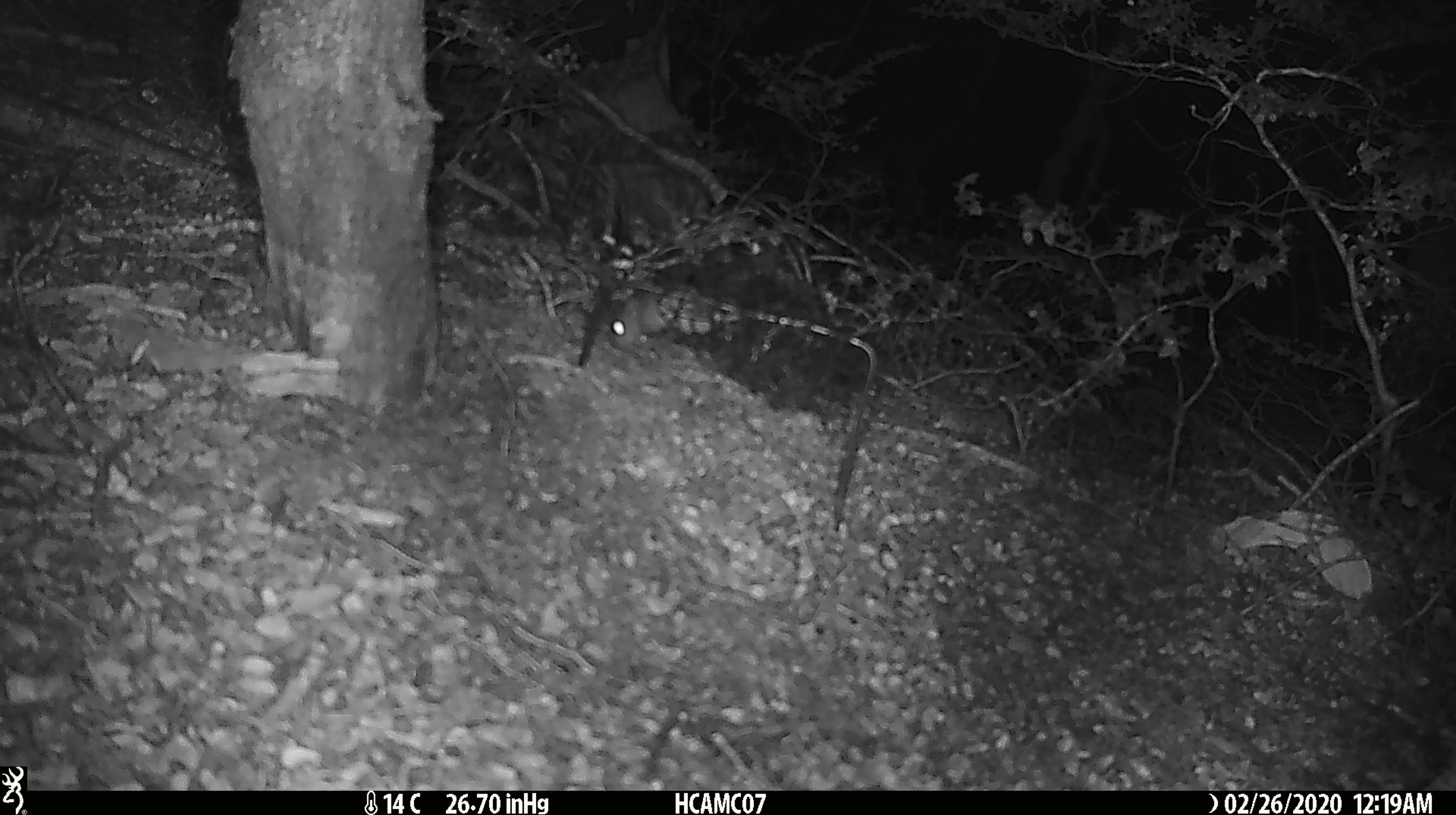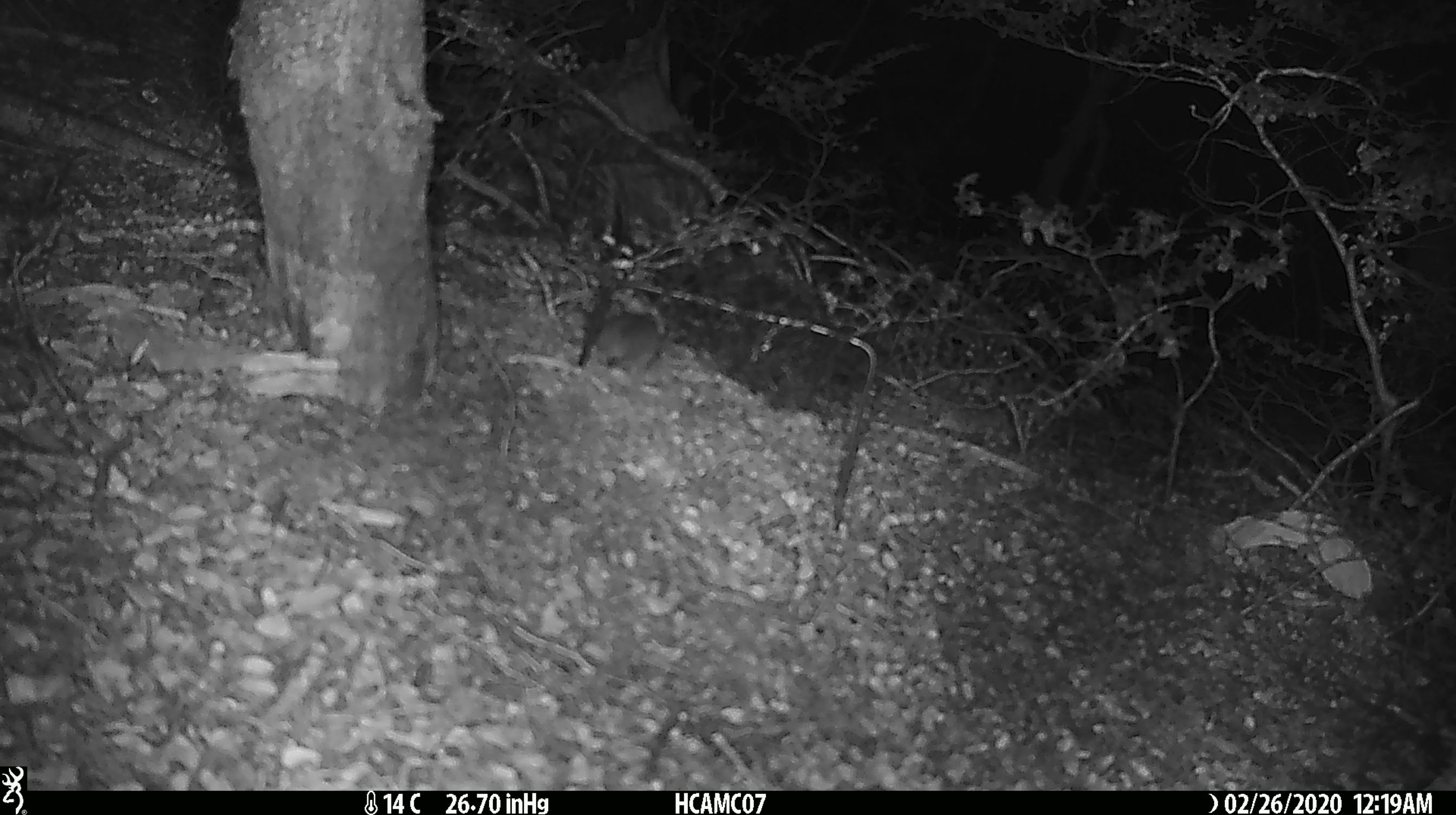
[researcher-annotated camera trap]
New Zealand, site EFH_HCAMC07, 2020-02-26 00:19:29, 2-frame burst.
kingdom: Animalia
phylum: Chordata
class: Mammalia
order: Rodentia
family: Muridae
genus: Mus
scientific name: Mus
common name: mouse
Mouse (Mus).